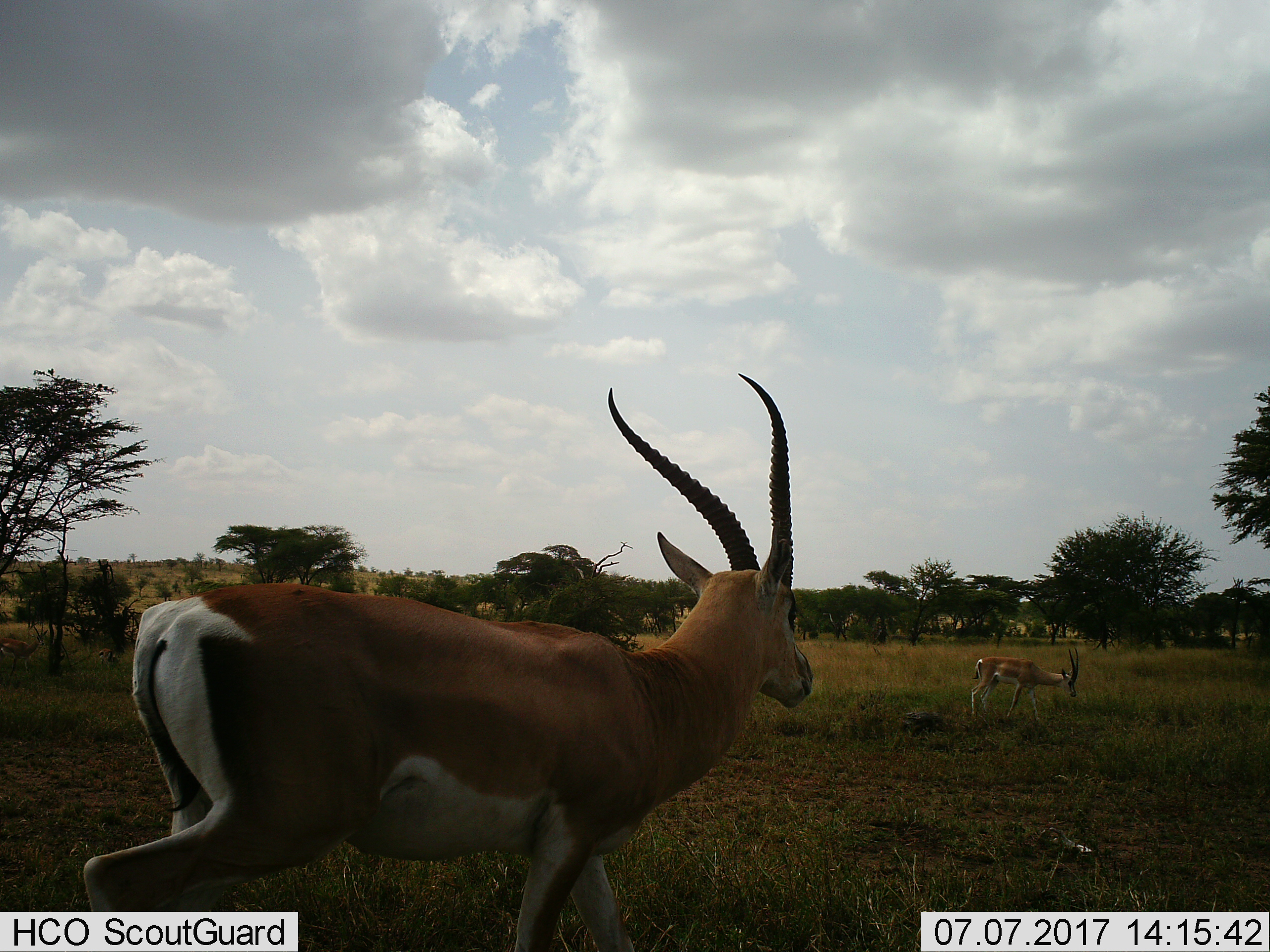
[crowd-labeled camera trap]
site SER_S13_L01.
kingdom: Animalia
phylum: Chordata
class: Mammalia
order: Artiodactyla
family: Bovidae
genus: Nanger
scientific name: Nanger granti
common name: grant's gazelle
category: gazellegrants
Gazellegrants (grant's gazelle) (Nanger granti), count 2. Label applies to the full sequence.